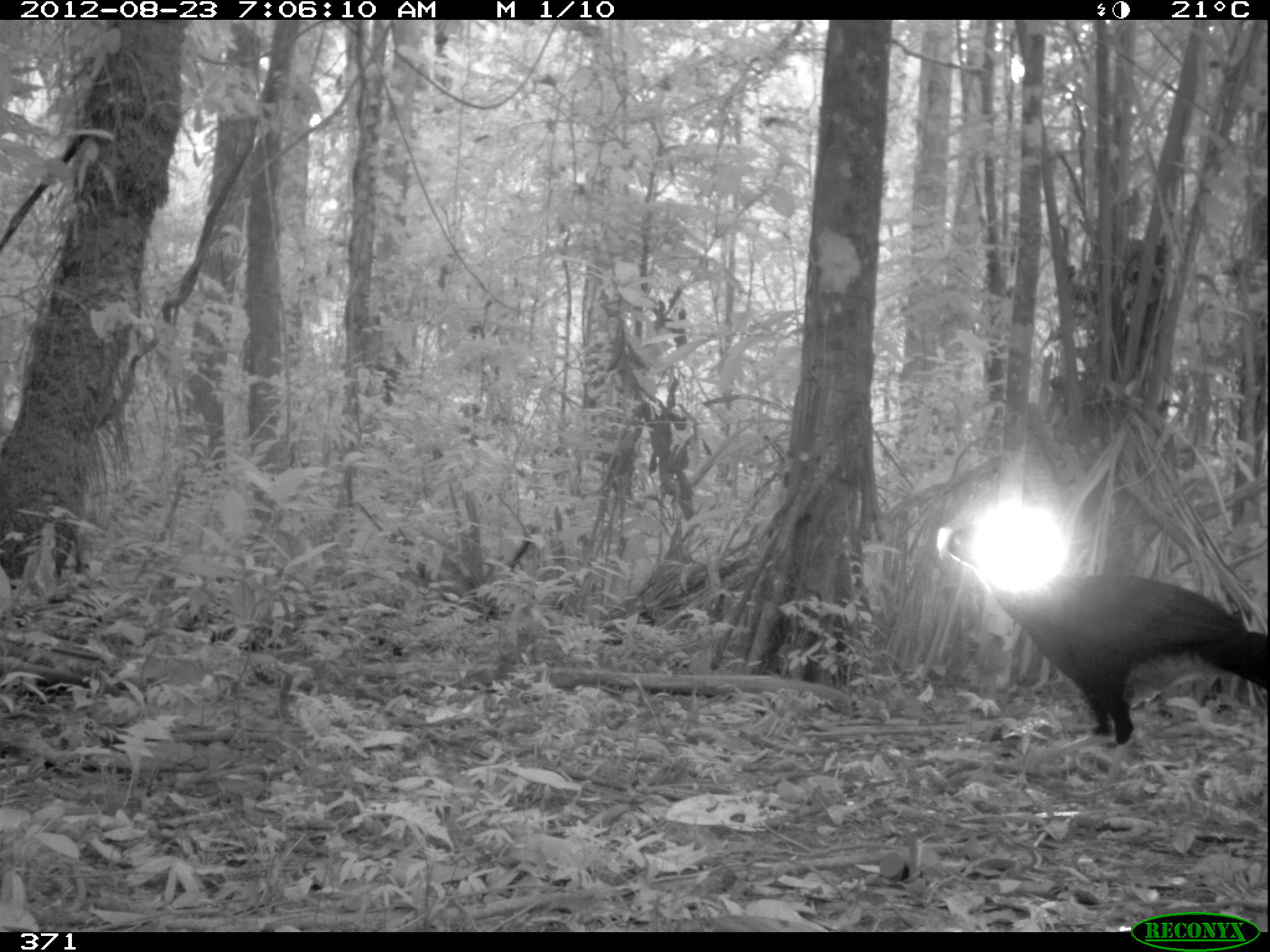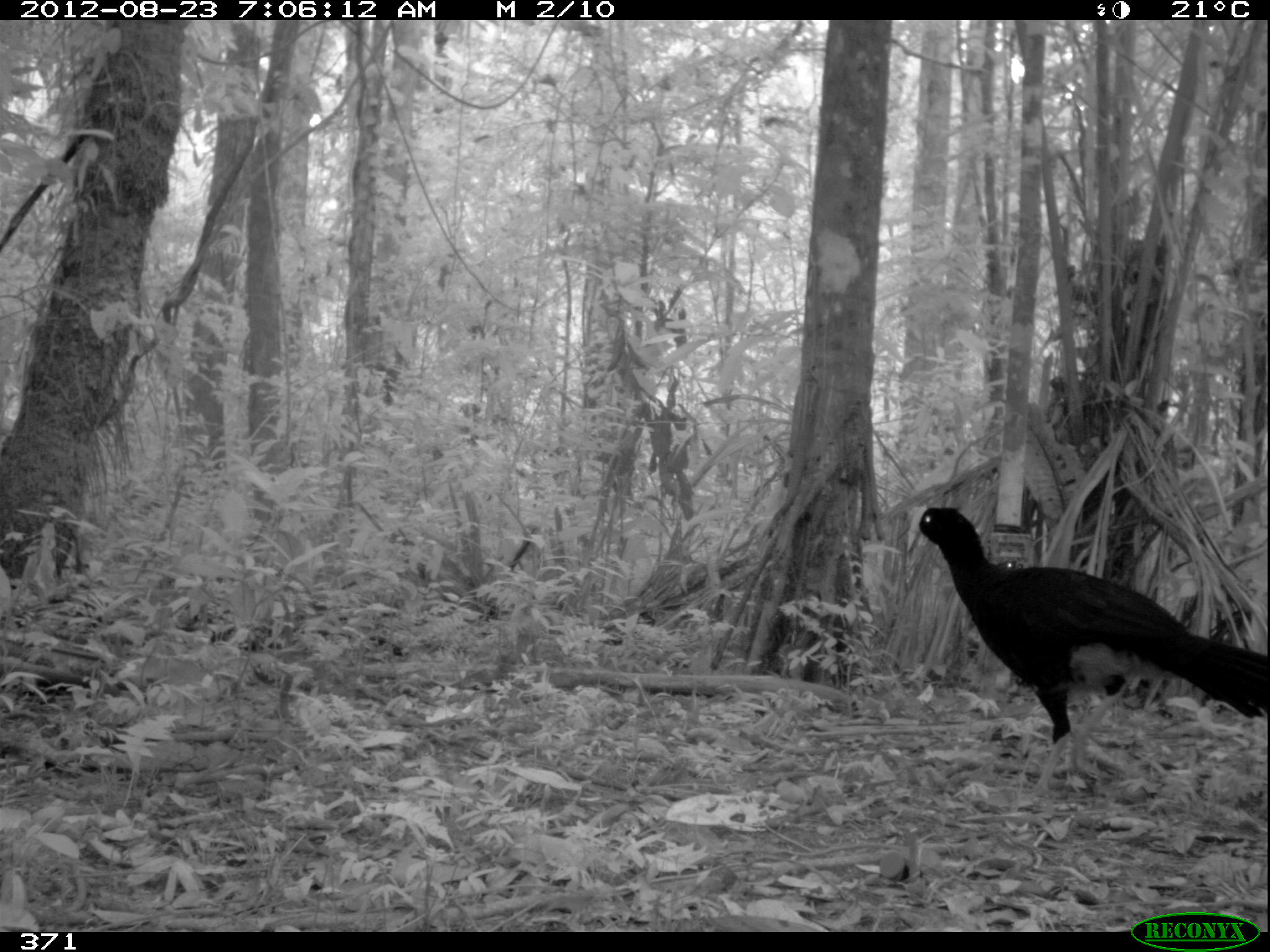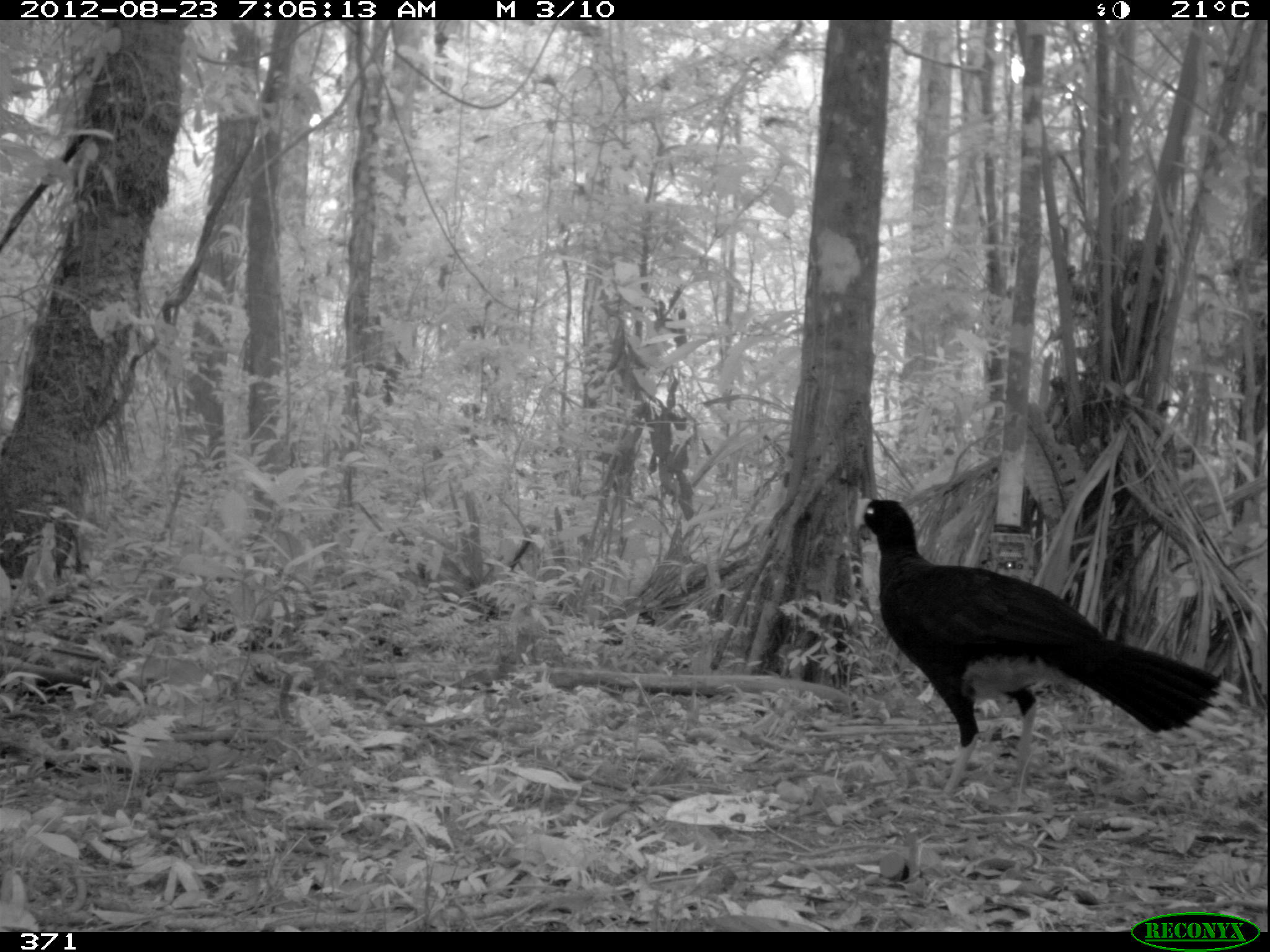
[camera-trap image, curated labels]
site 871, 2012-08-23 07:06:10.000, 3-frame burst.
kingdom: Animalia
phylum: Chordata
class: Aves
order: Galliformes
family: Cracidae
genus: Mitu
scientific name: Mitu tuberosum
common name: razor-billed curassow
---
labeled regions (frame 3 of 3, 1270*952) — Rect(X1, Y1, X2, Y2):
mitu tuberosum: Rect(850, 496, 1244, 815)